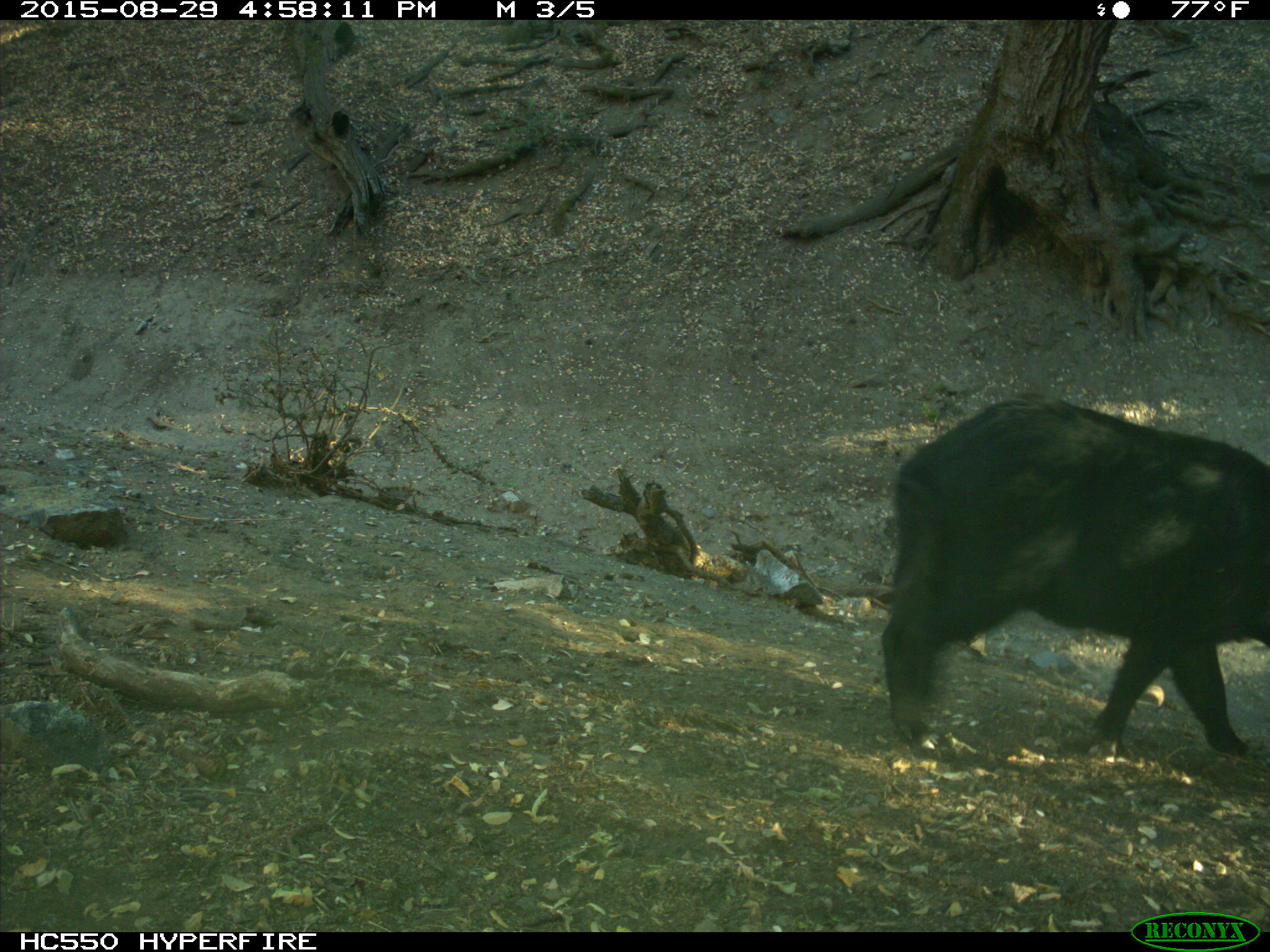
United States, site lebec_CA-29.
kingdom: Animalia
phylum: Chordata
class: Mammalia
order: Artiodactyla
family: Suidae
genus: Sus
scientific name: Sus scrofa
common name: wild boar